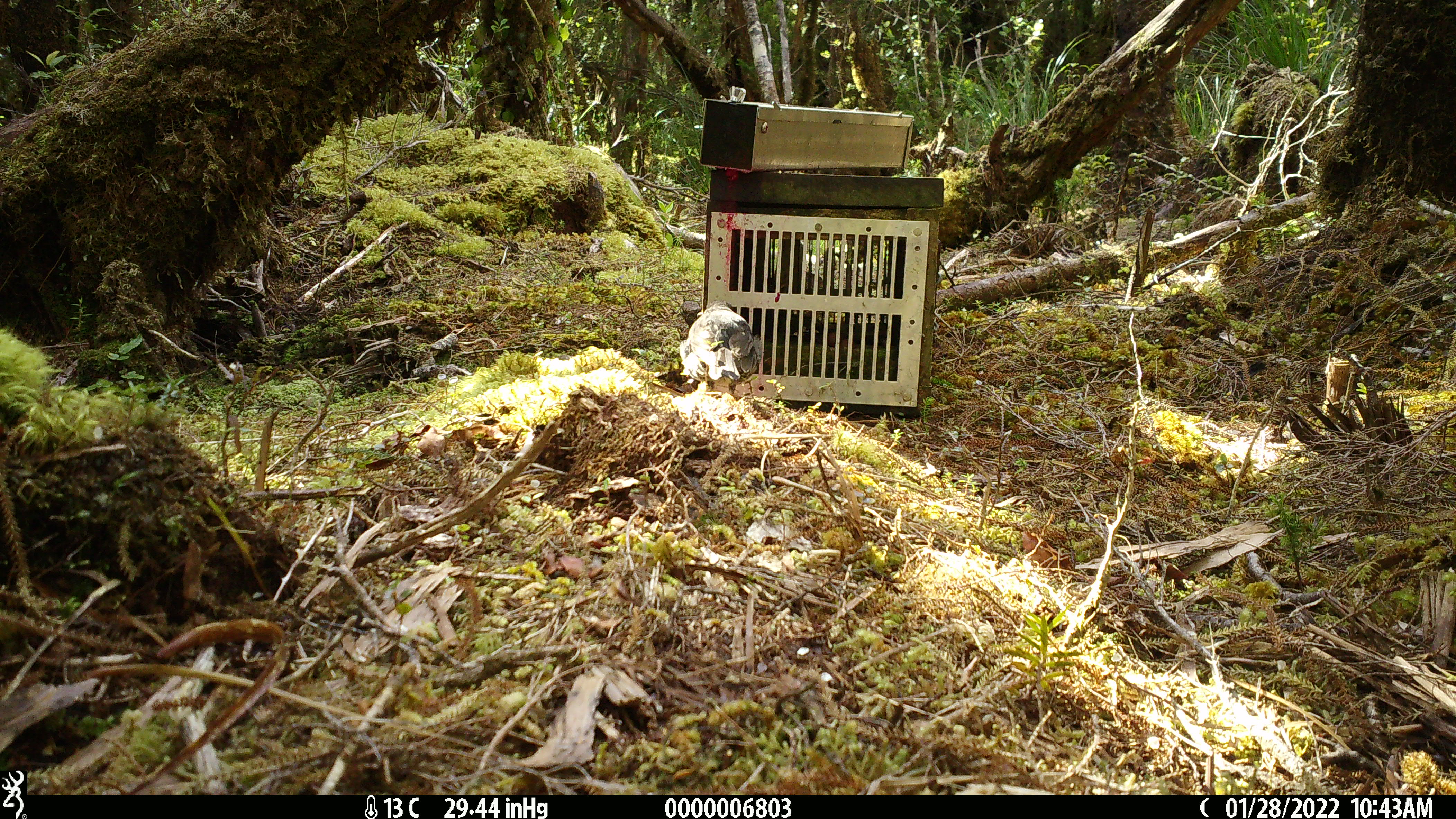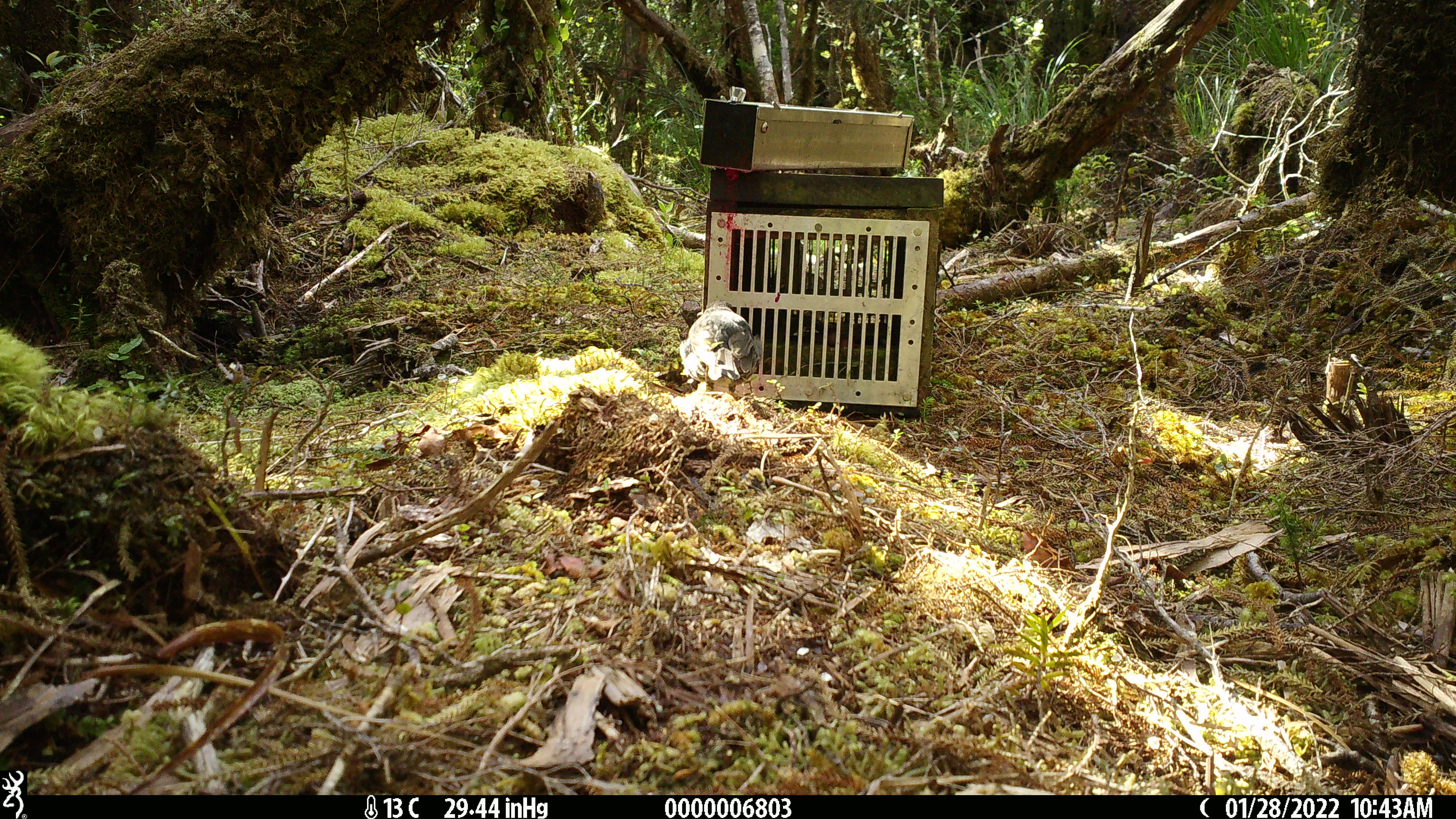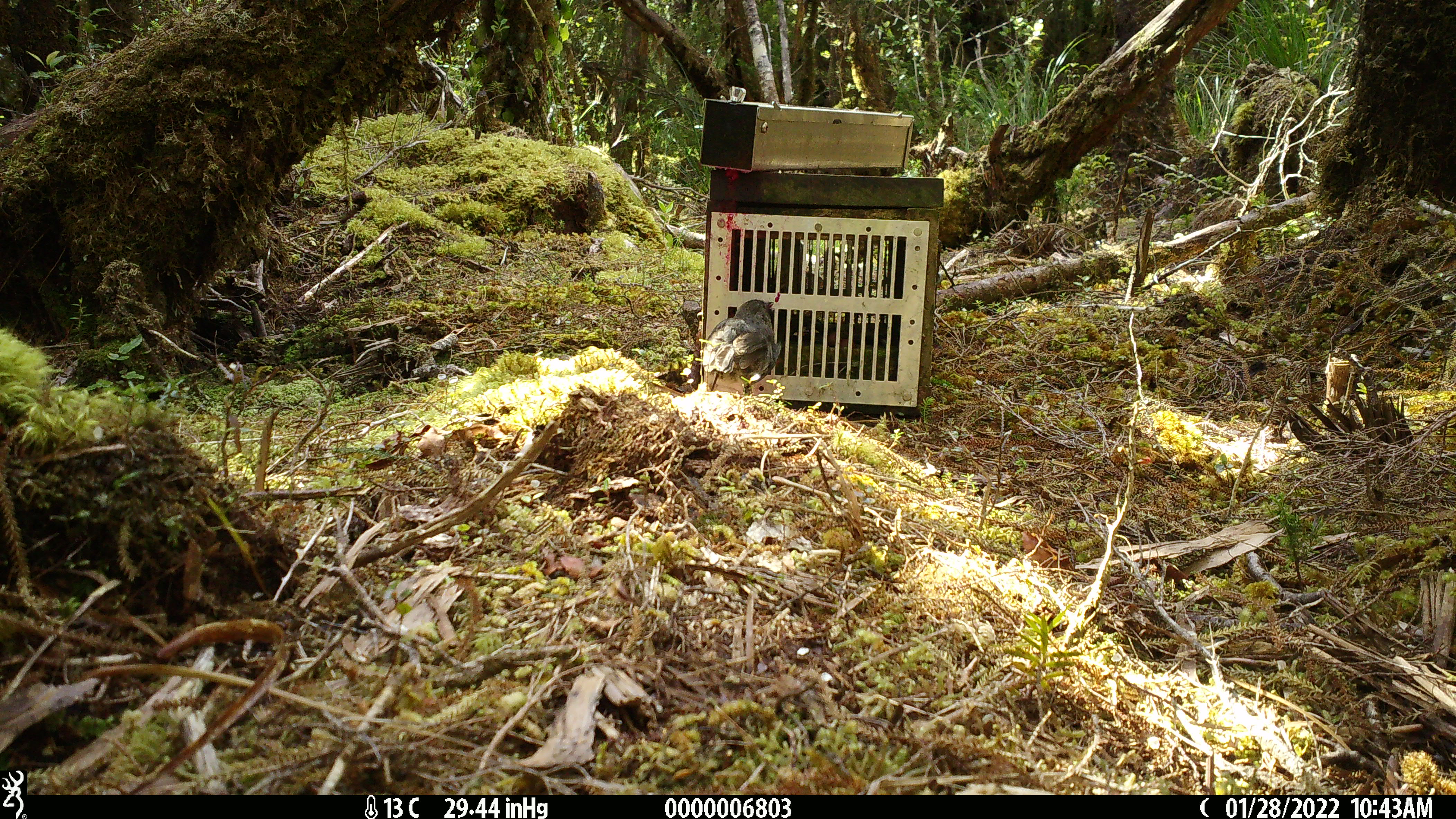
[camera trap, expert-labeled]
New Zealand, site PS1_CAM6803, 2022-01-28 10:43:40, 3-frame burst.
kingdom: Animalia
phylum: Chordata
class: Aves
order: Passeriformes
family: Petroicidae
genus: Petroica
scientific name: Petroica australis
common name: new zealand robin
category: robin